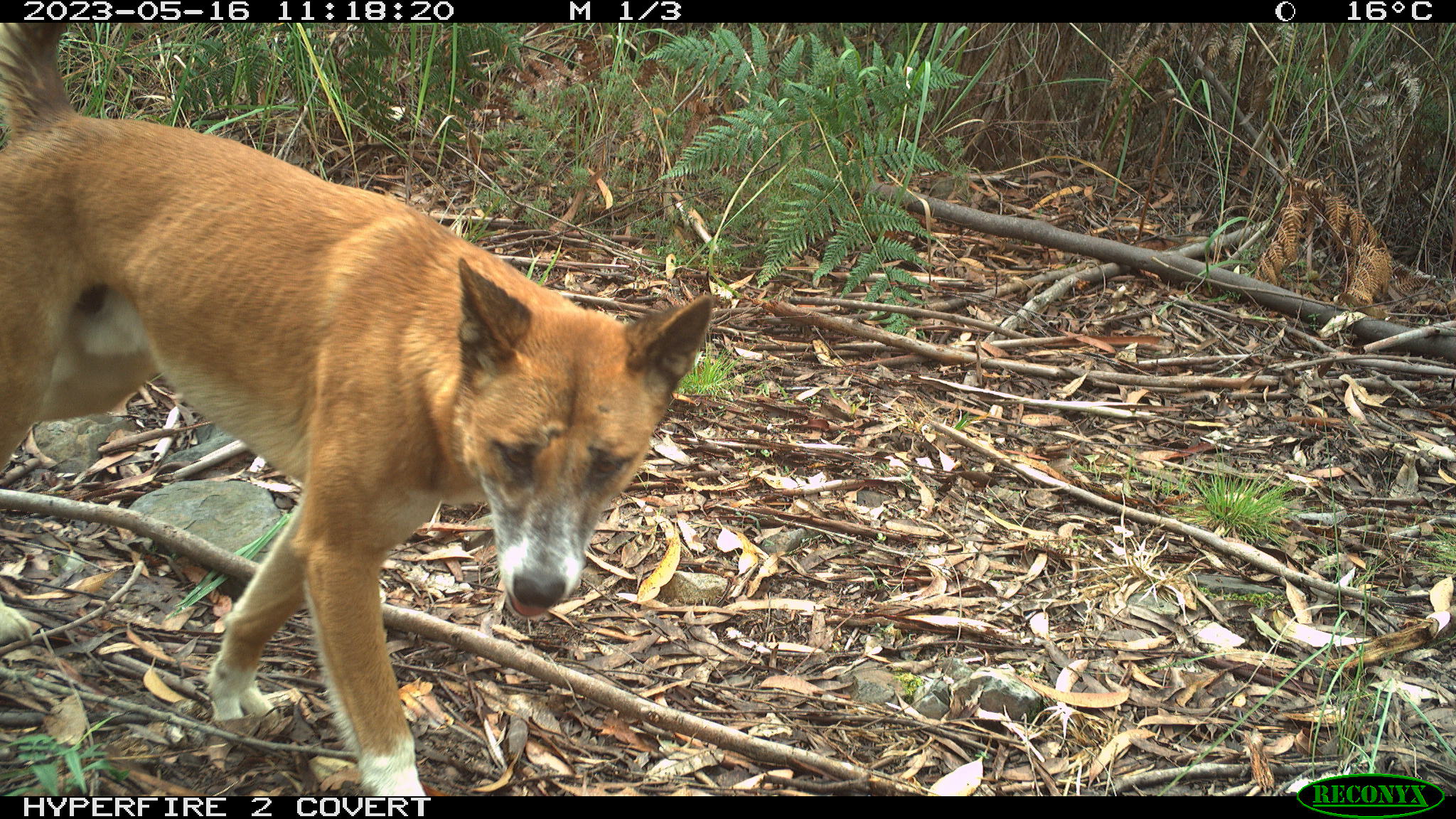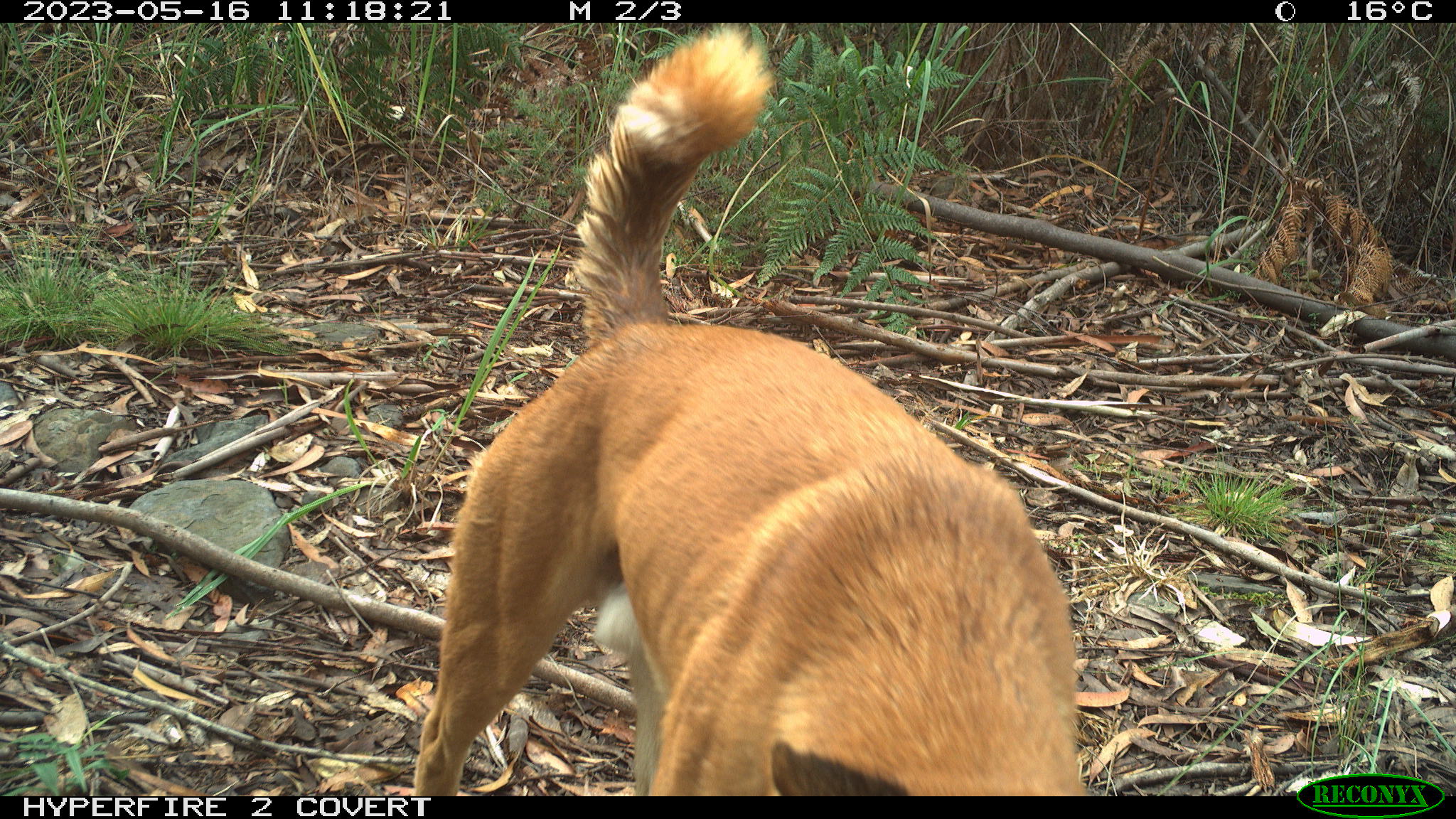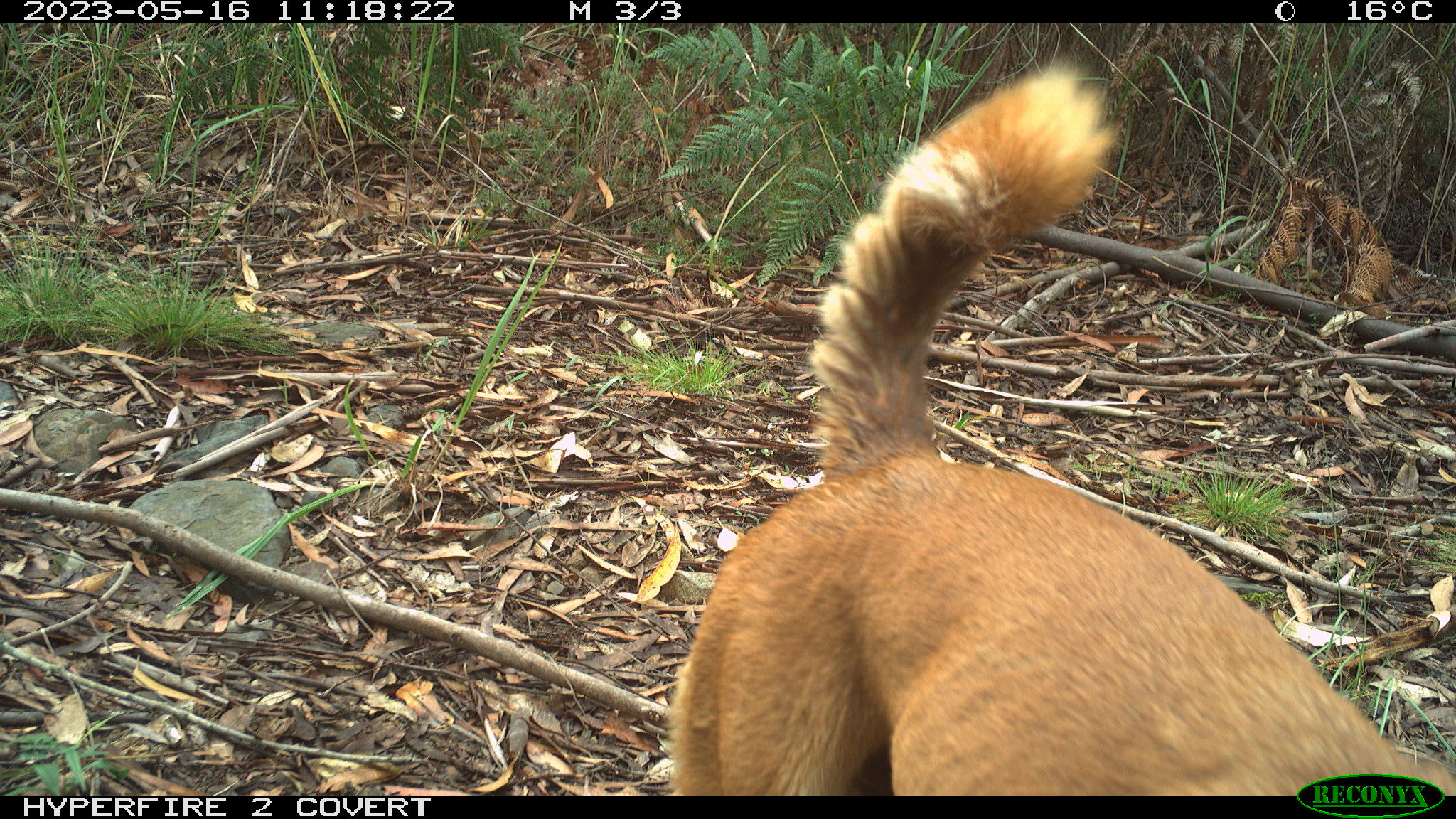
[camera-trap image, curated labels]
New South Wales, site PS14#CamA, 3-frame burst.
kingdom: Animalia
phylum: Chordata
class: Mammalia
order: Carnivora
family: Canidae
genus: Canis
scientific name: Canis familiaris dingo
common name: dingo